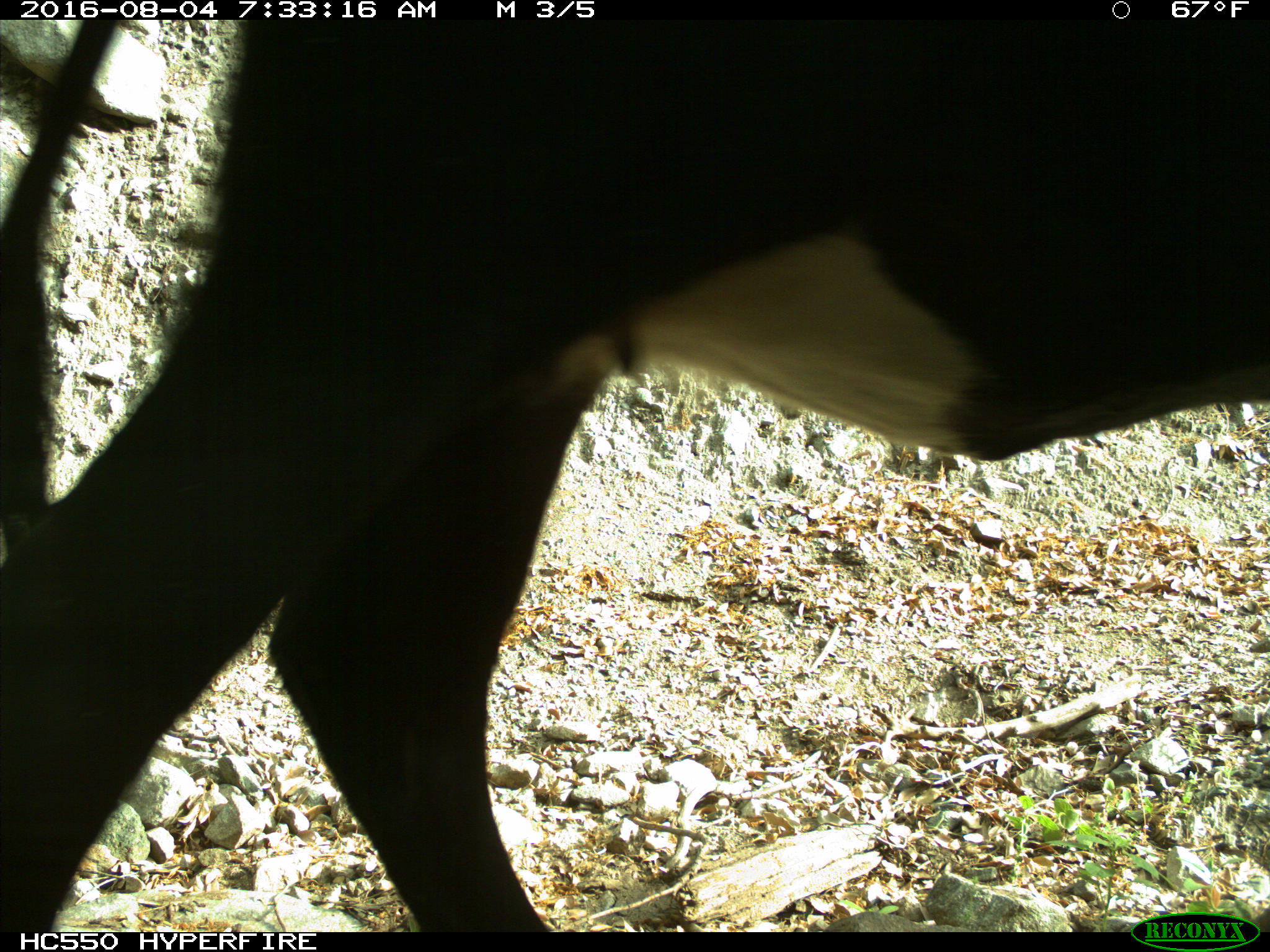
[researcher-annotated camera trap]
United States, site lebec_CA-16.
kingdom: Animalia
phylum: Chordata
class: Mammalia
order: Artiodactyla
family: Bovidae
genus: Bos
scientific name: Bos taurus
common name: domestic cow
Bos taurus (domestic cow).